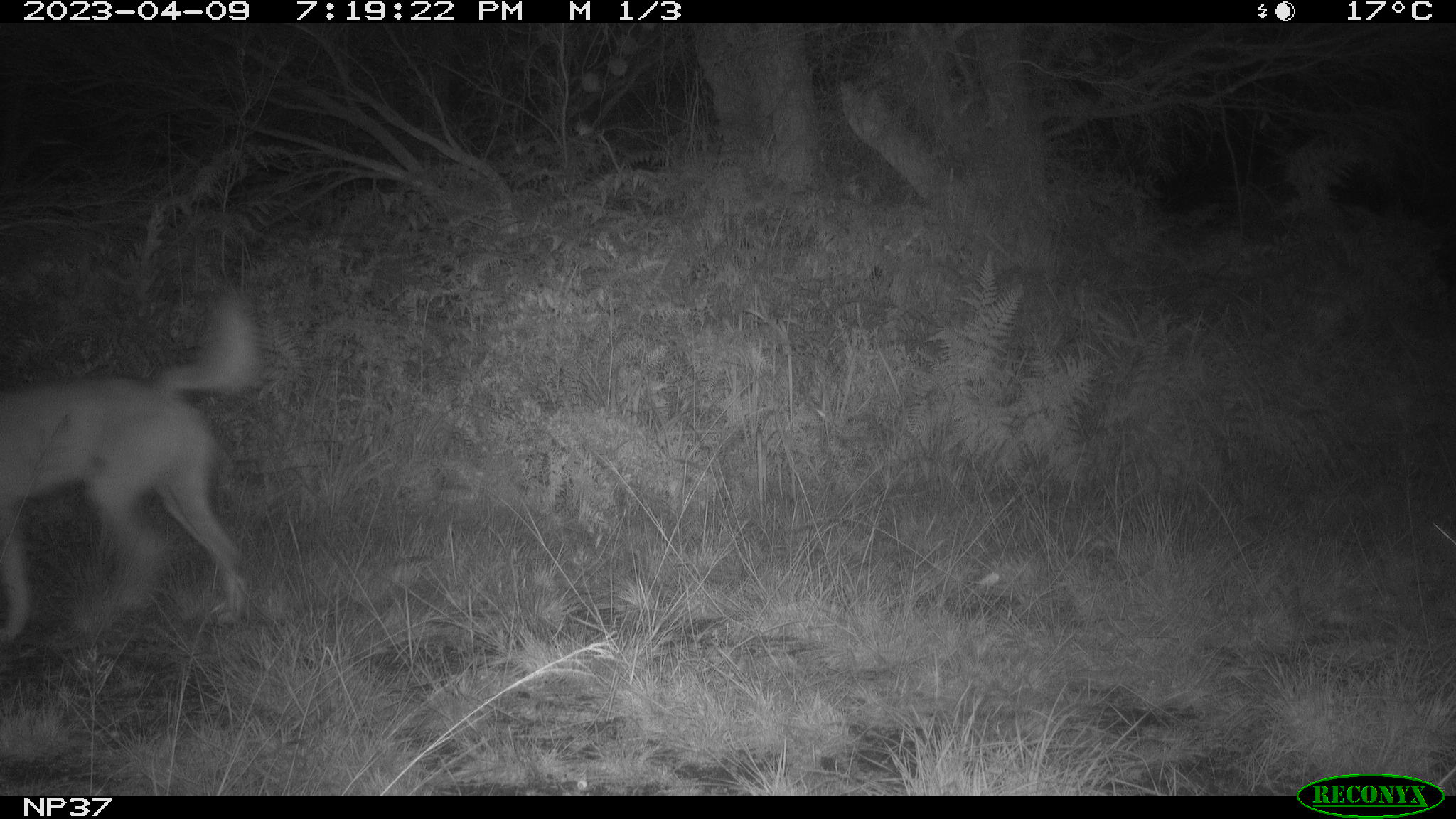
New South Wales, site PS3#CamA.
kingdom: Animalia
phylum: Chordata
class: Mammalia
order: Carnivora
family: Canidae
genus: Canis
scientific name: Canis familiaris dingo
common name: dingo